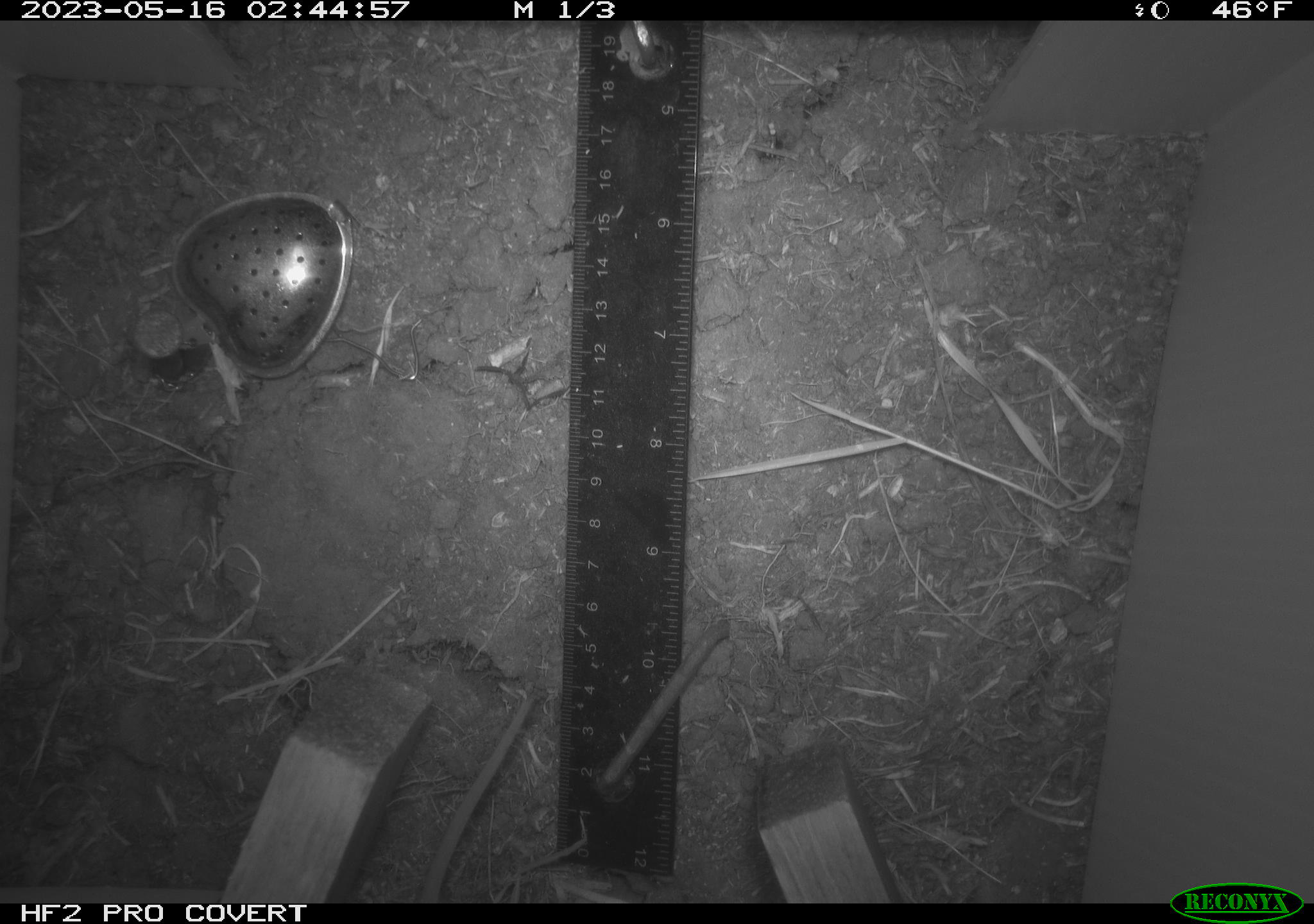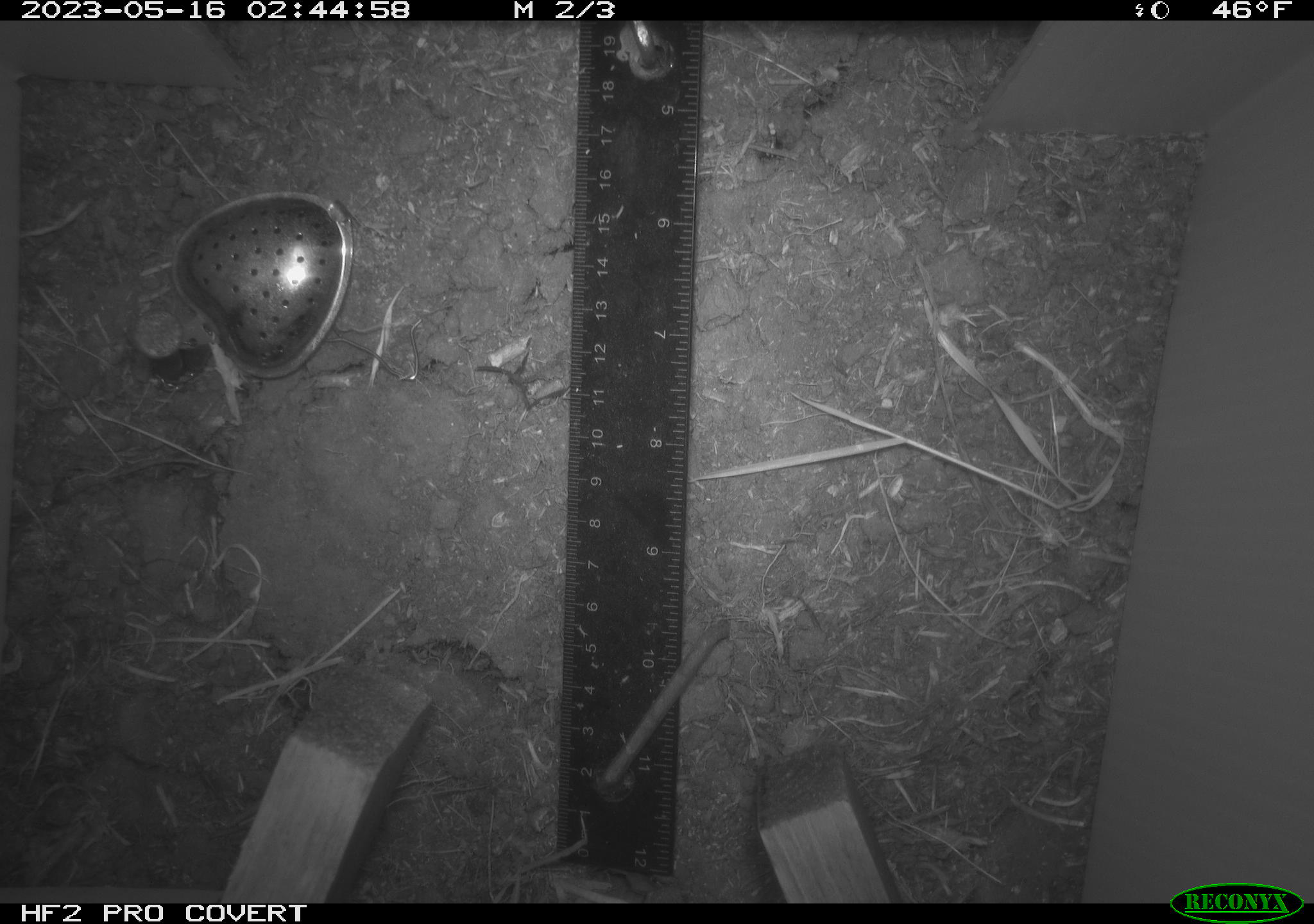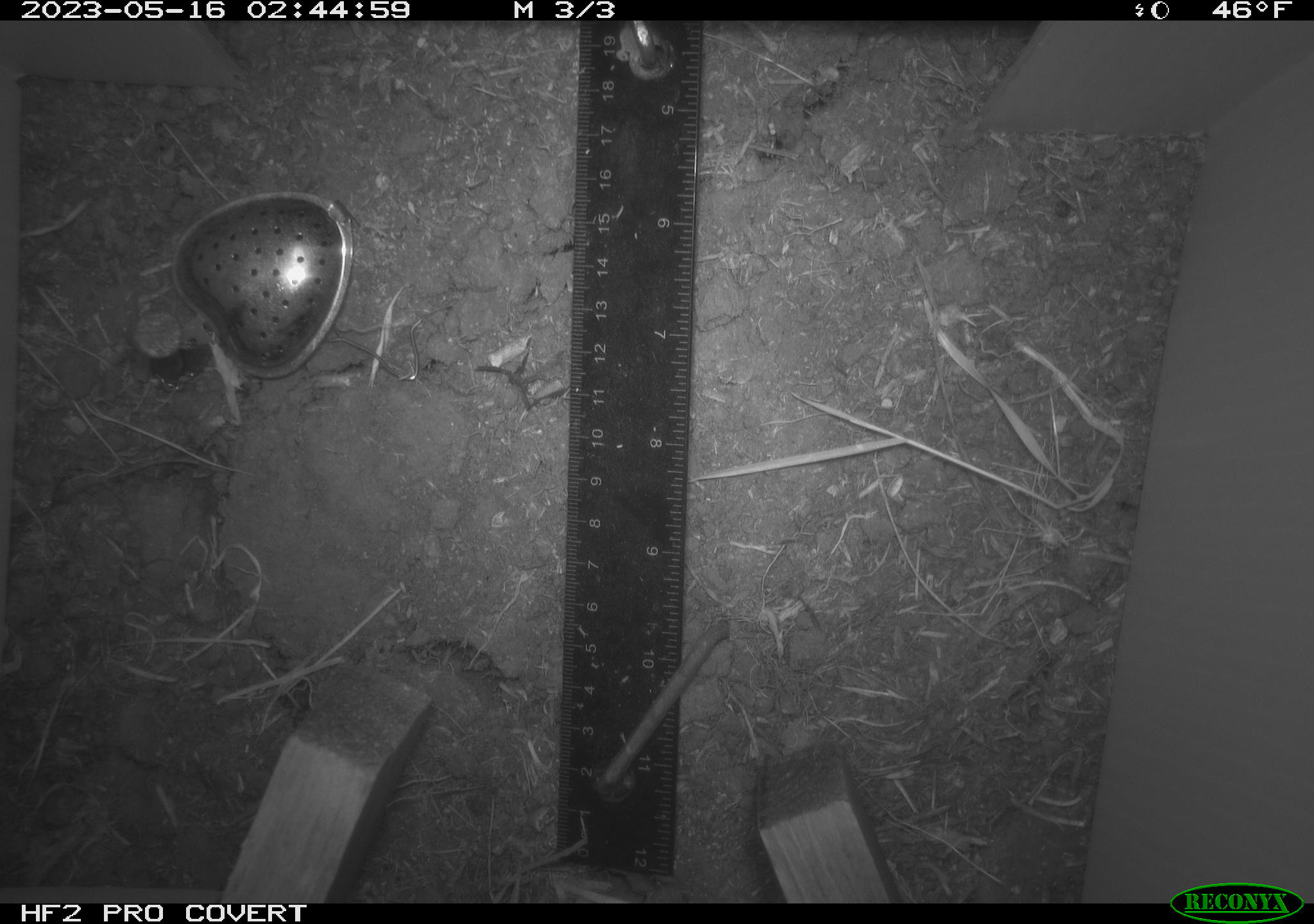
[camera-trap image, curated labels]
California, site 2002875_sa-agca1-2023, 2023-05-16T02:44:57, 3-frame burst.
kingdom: Animalia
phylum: Chordata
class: Mammalia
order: Rodentia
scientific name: Rodentia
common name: mouse species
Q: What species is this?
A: Mouse species (Rodentia).